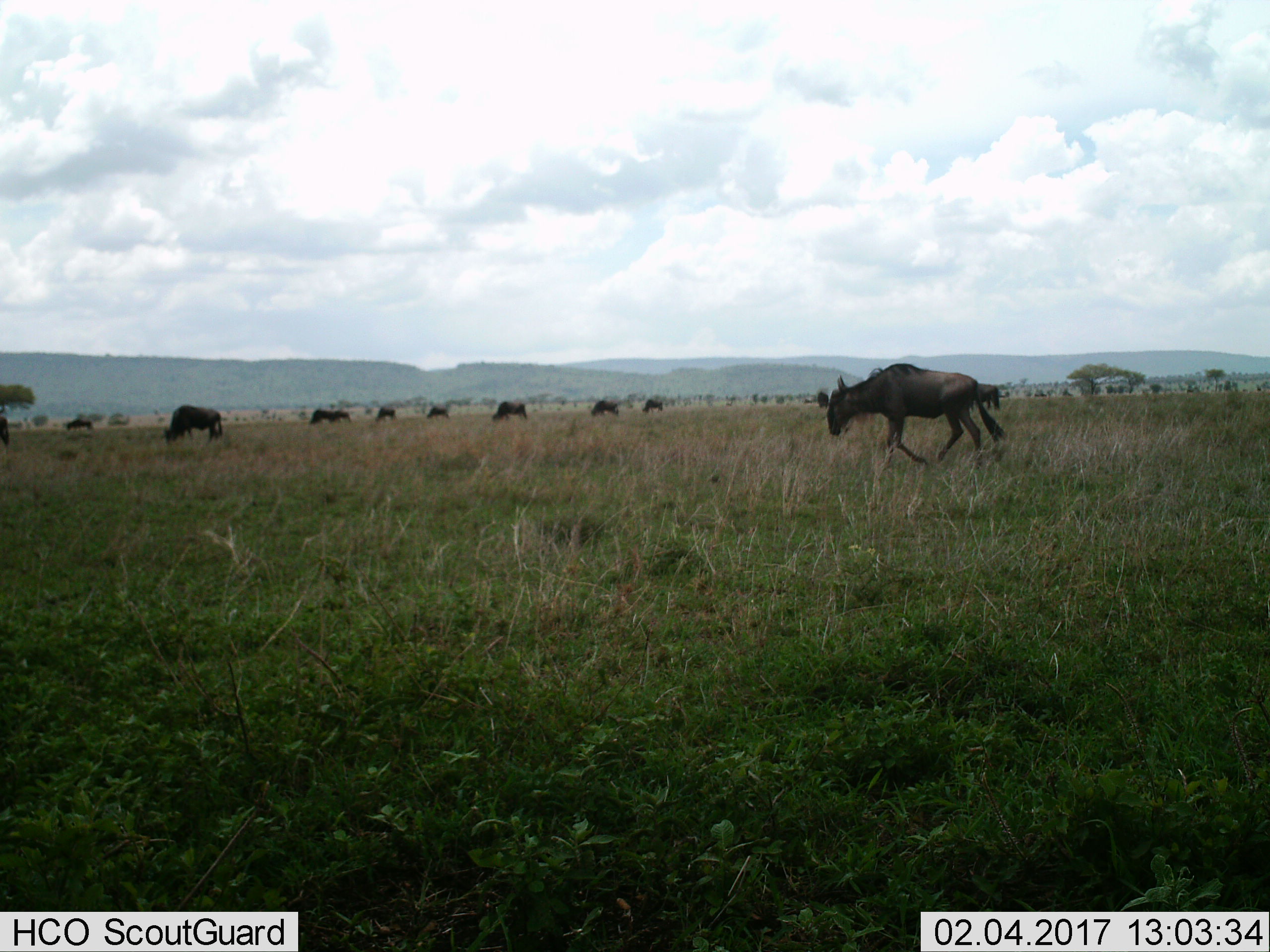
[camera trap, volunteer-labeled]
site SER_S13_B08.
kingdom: Animalia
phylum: Chordata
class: Mammalia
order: Artiodactyla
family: Bovidae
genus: Connochaetes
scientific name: Connochaetes taurinus taurinus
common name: blue wildebeest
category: wildebeestblue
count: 11-50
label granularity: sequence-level